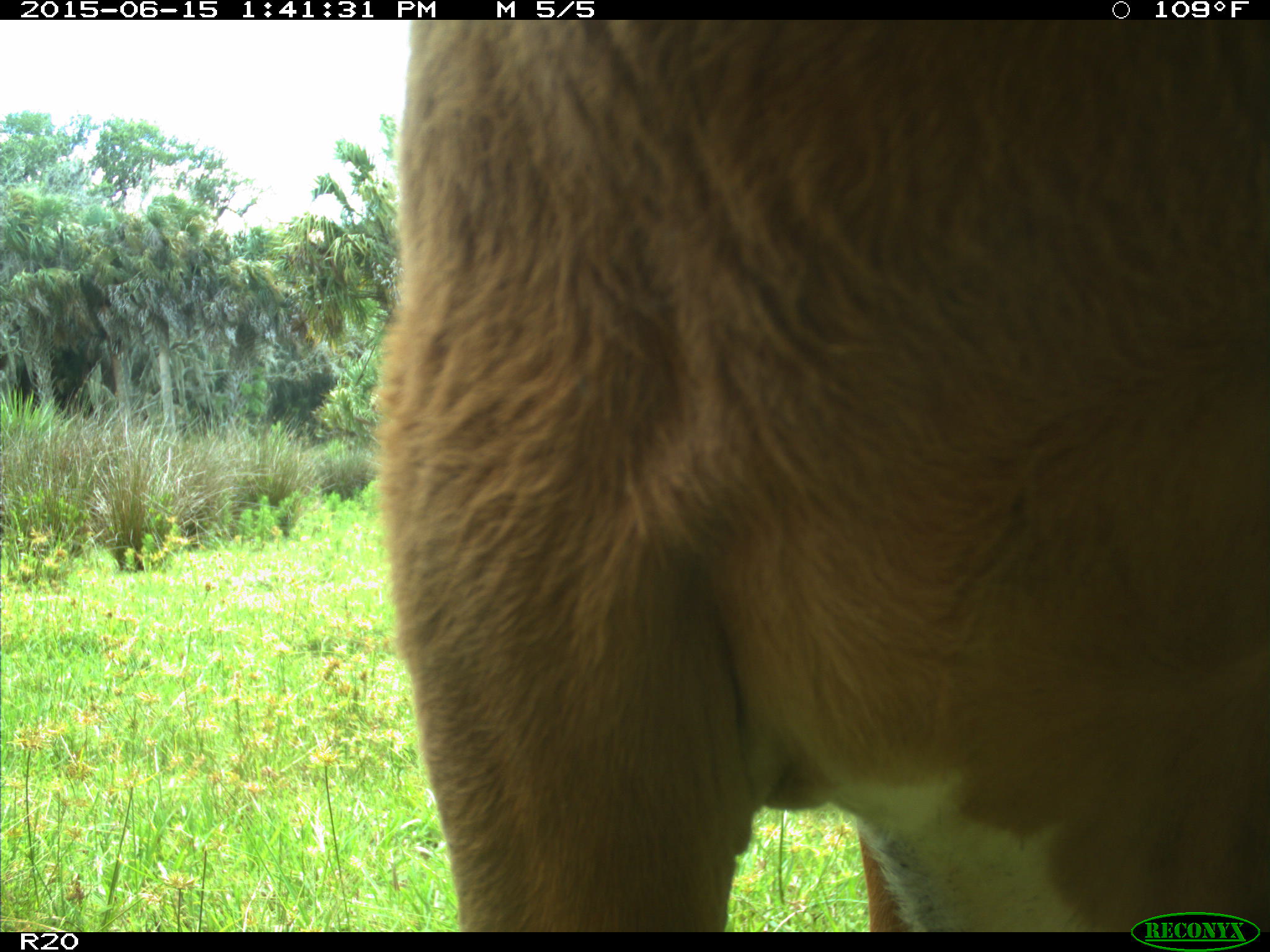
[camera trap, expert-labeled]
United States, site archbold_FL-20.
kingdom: Animalia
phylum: Chordata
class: Mammalia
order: Artiodactyla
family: Bovidae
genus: Bos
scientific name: Bos taurus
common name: domestic cow